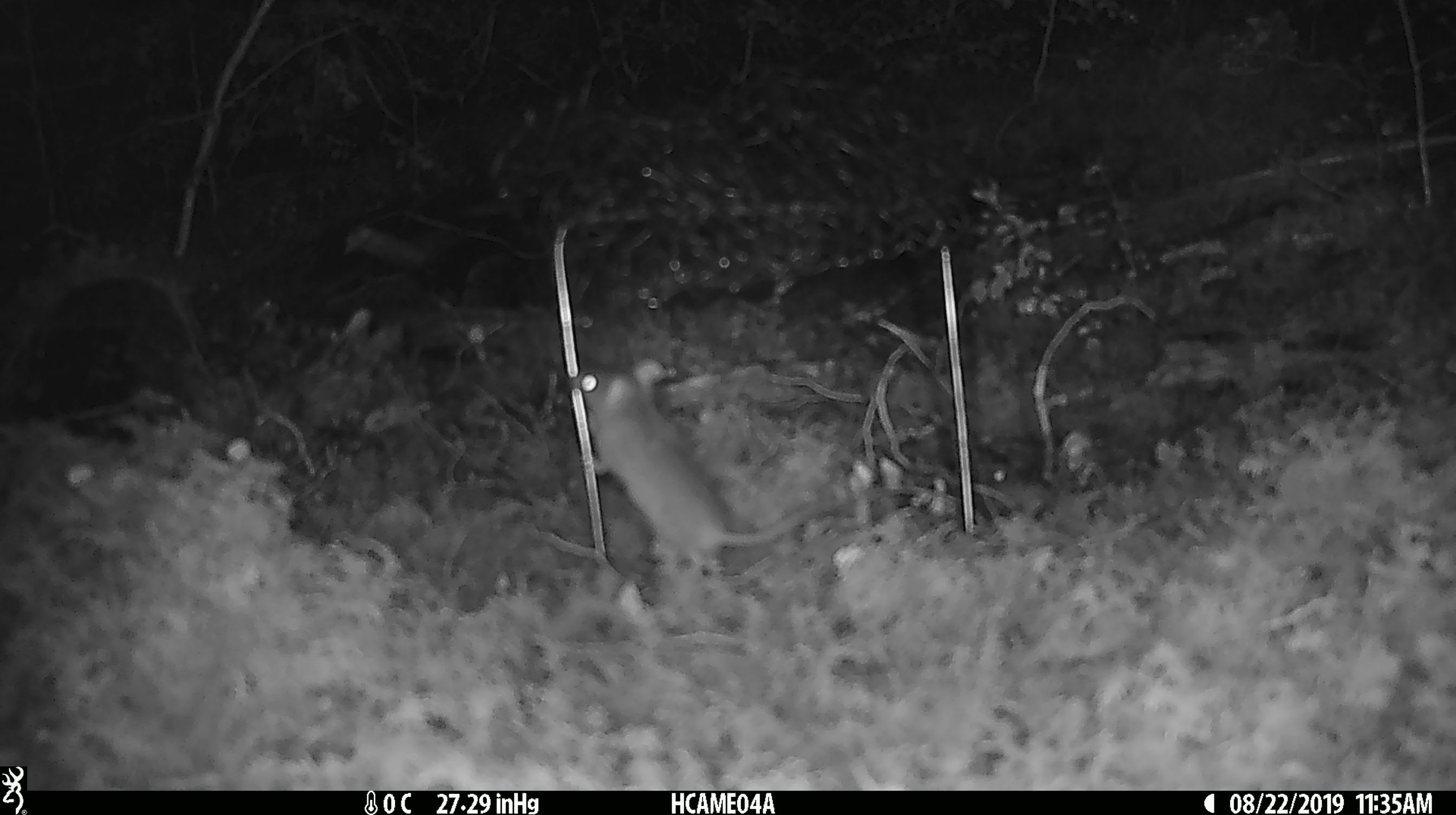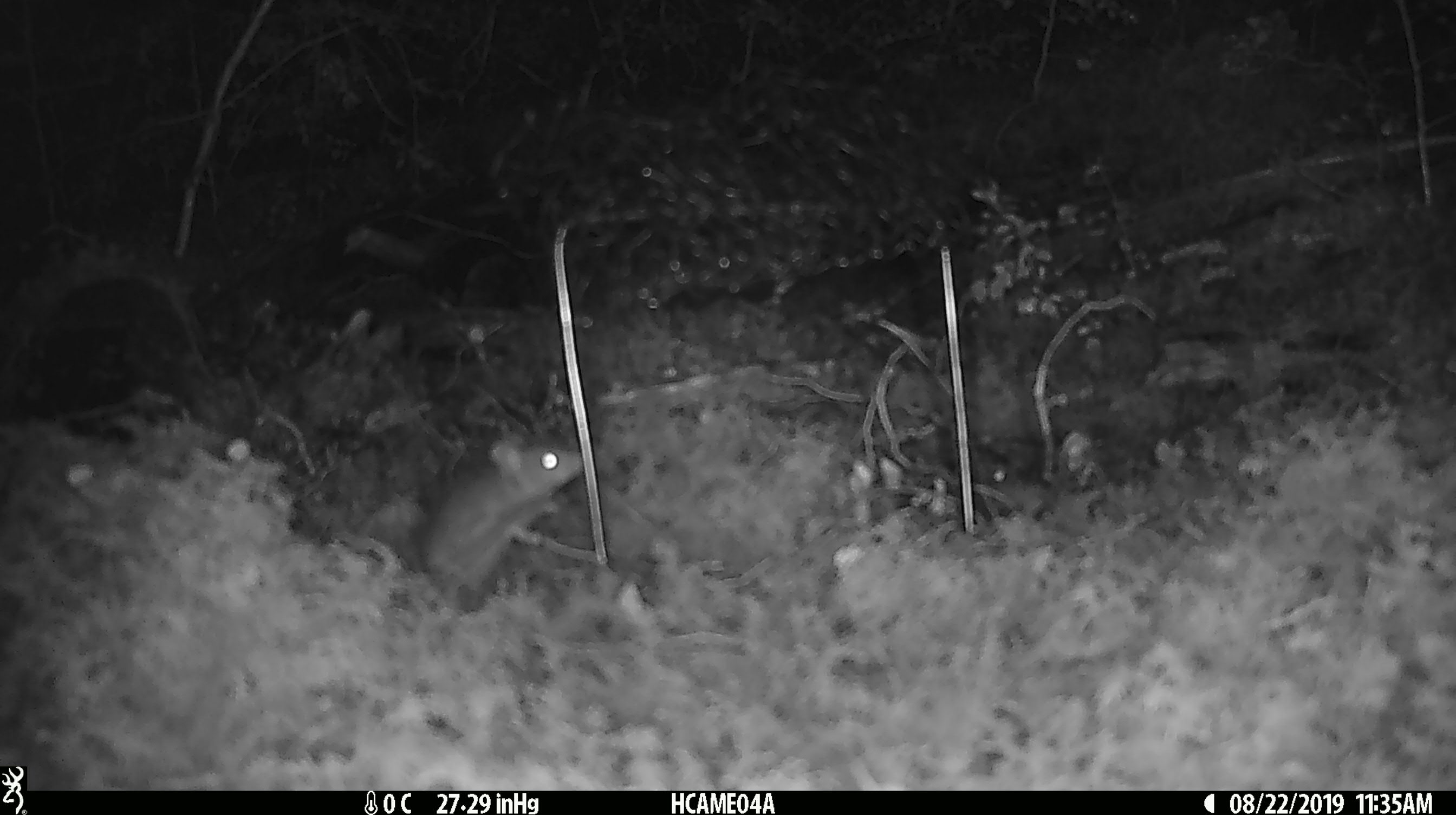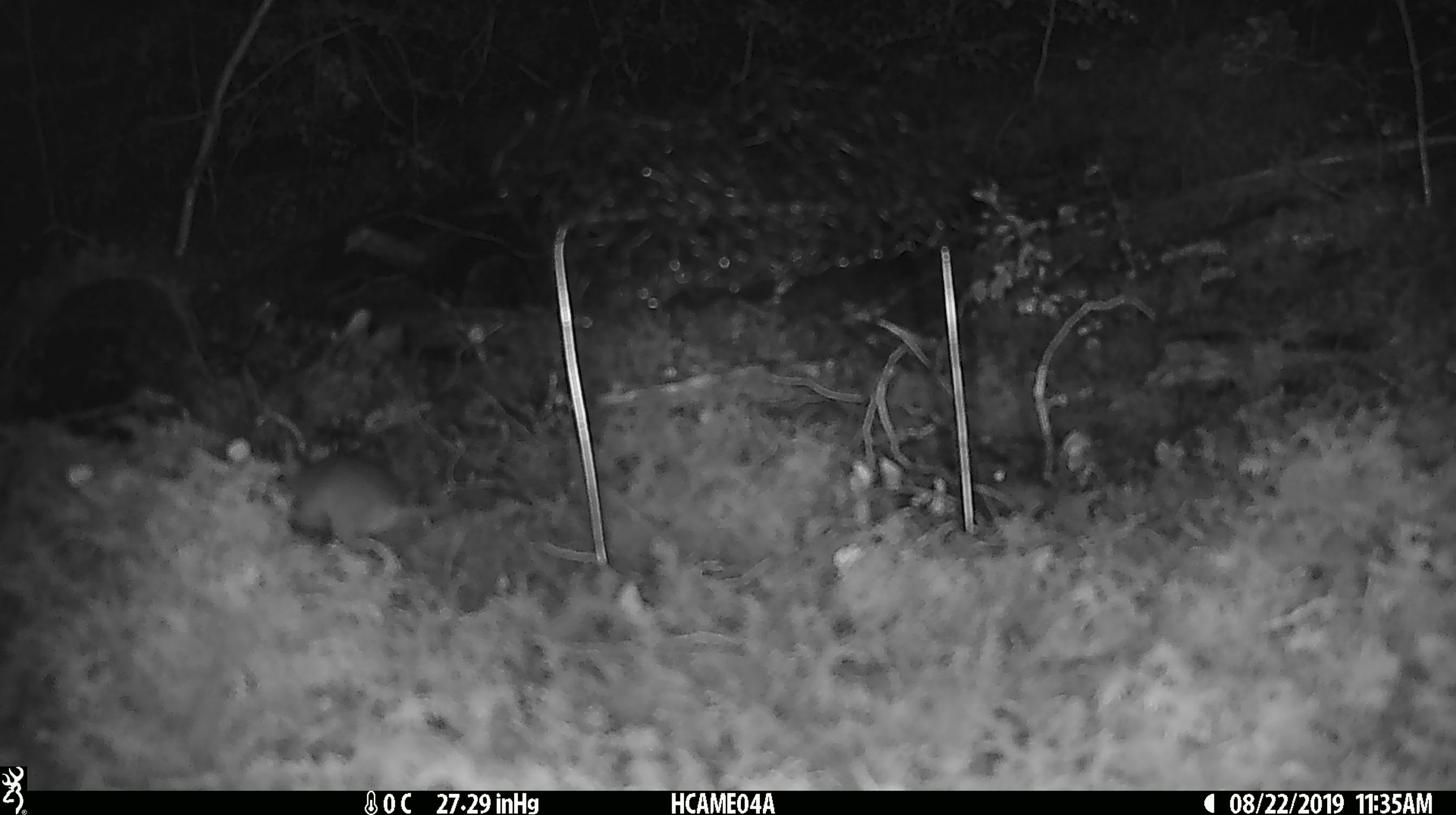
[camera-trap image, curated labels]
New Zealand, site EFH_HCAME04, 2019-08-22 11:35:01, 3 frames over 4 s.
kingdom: Animalia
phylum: Chordata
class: Mammalia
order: Rodentia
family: Muridae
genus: Mus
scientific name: Mus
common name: mouse